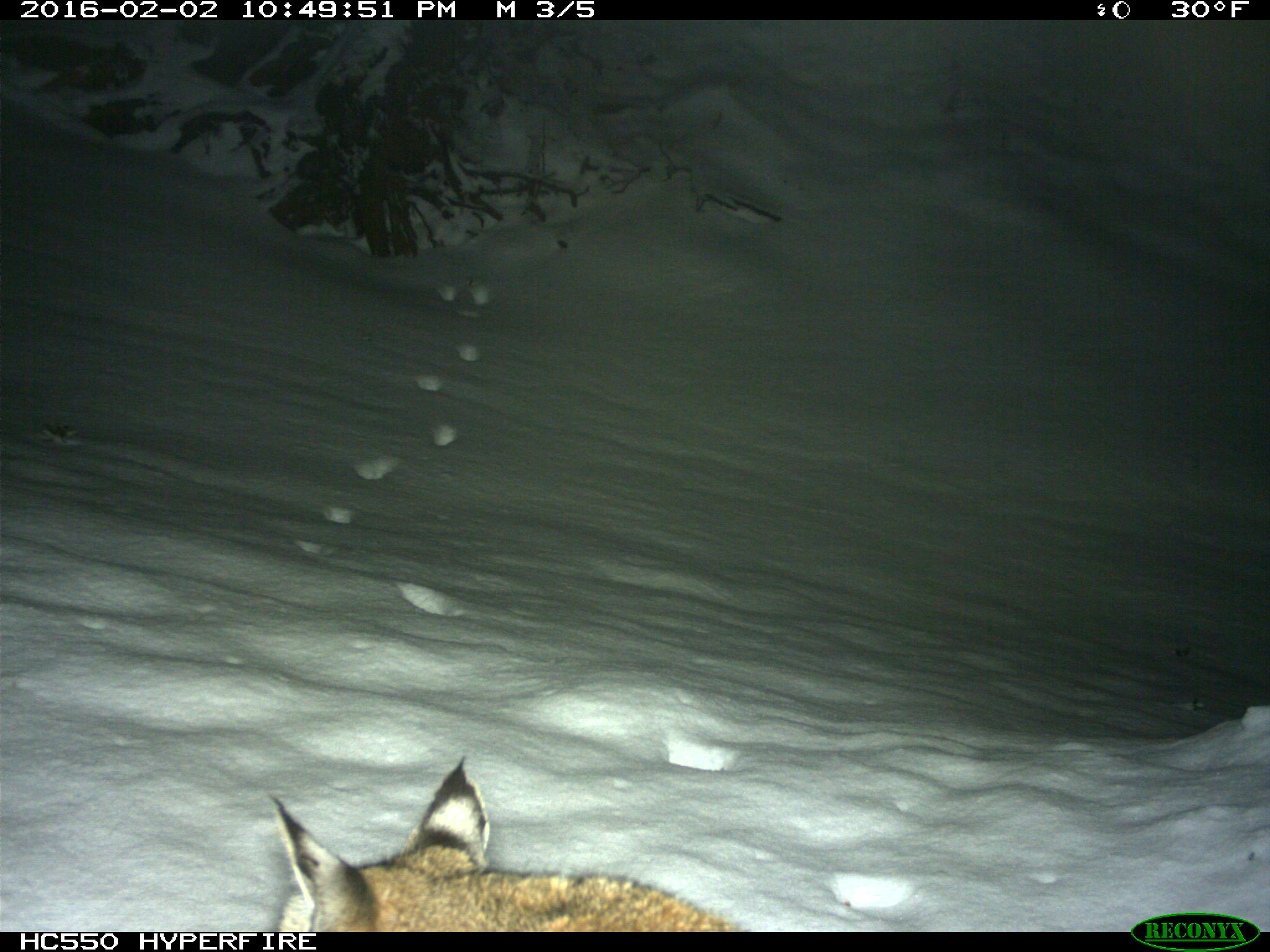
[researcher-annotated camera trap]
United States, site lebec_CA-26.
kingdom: Animalia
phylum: Chordata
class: Mammalia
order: Carnivora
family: Felidae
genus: Lynx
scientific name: Lynx rufus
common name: bobcat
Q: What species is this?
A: Lynx rufus (bobcat).